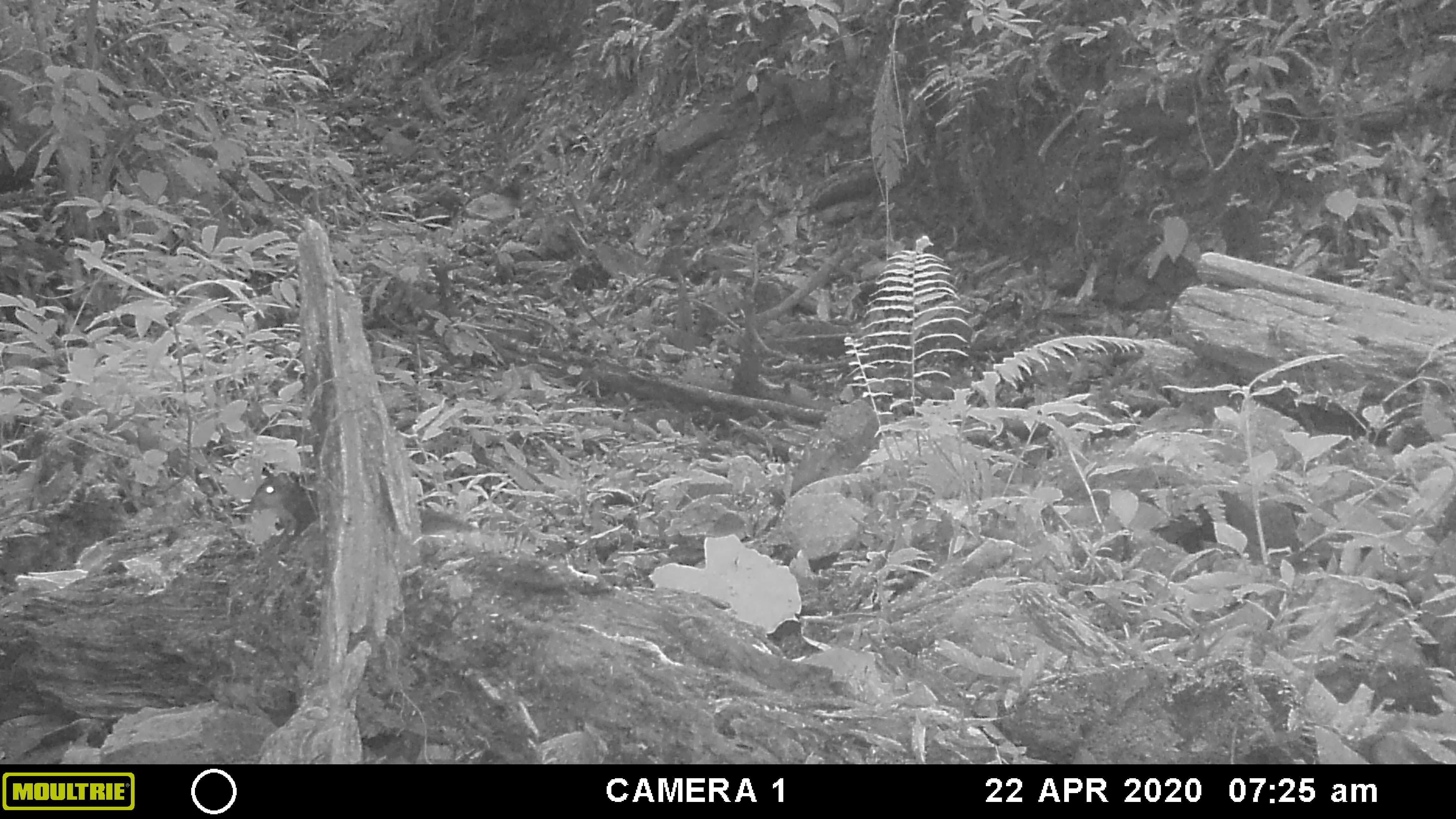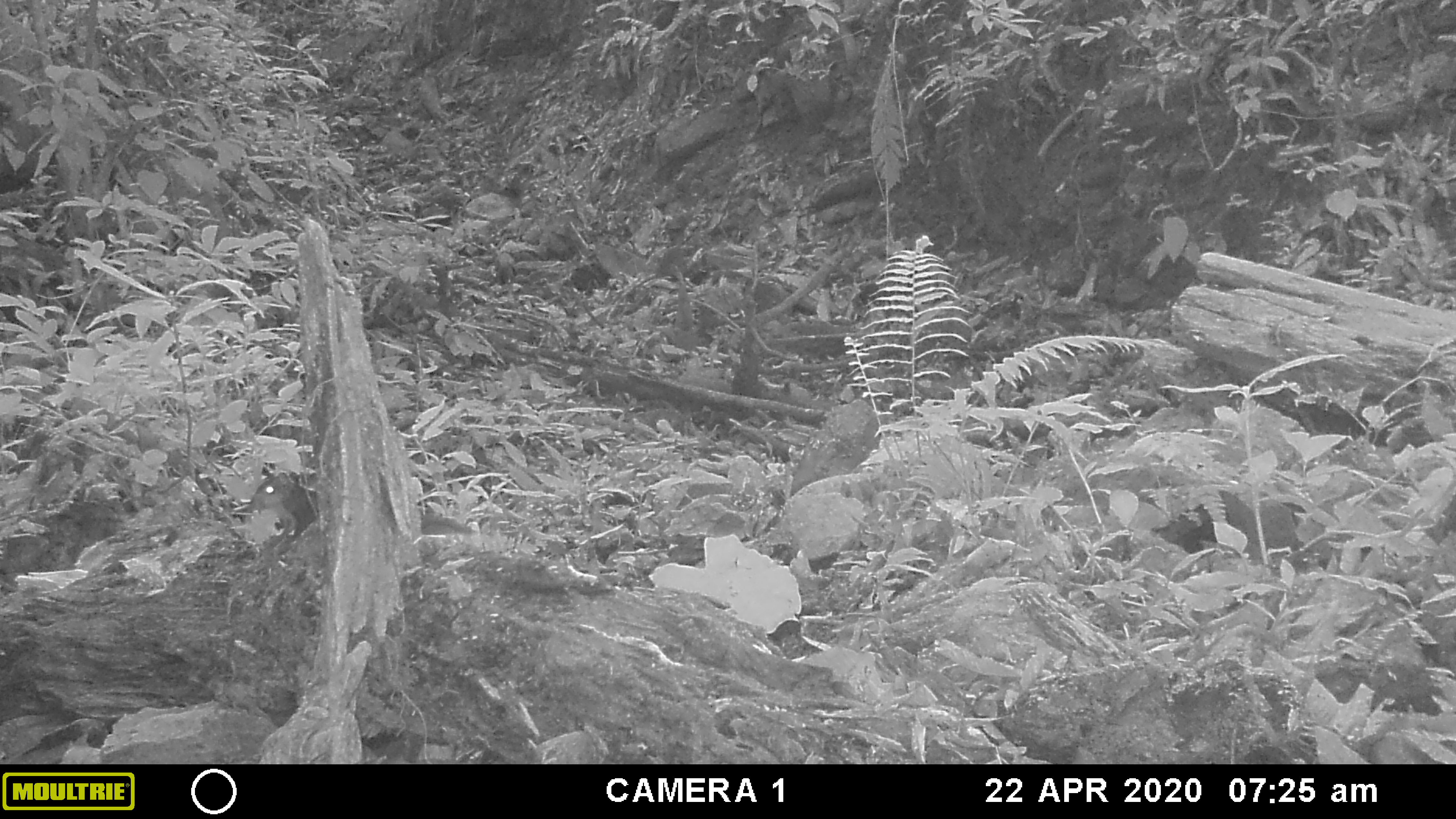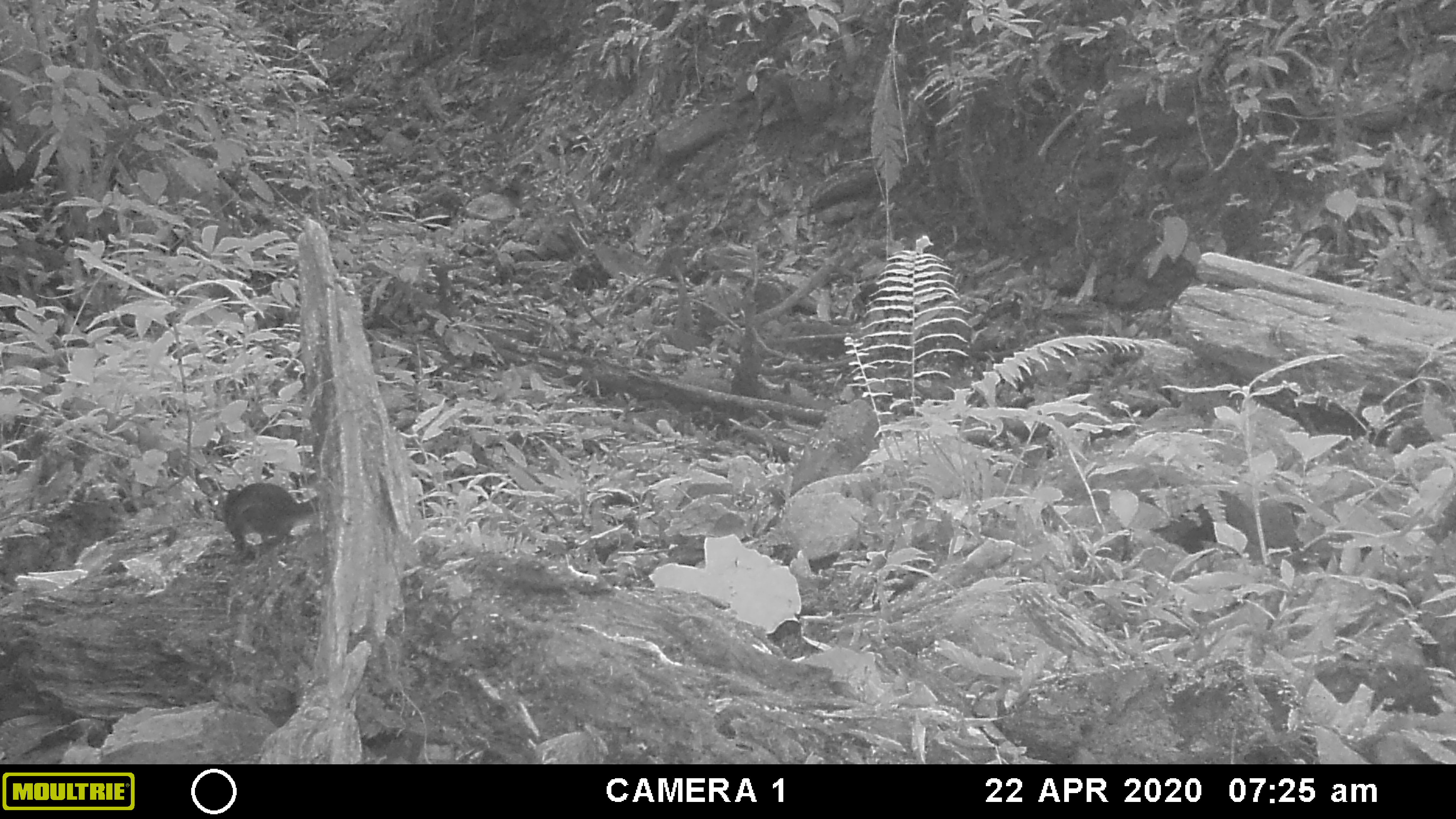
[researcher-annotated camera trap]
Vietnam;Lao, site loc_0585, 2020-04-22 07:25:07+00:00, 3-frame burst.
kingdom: Animalia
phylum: Chordata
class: Mammalia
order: Rodentia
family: Sciuridae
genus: Sciurus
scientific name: Sciurus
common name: squirrel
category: unidentified squirrel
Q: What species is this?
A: Unidentified squirrel (squirrel) (Sciurus).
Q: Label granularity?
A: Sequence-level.